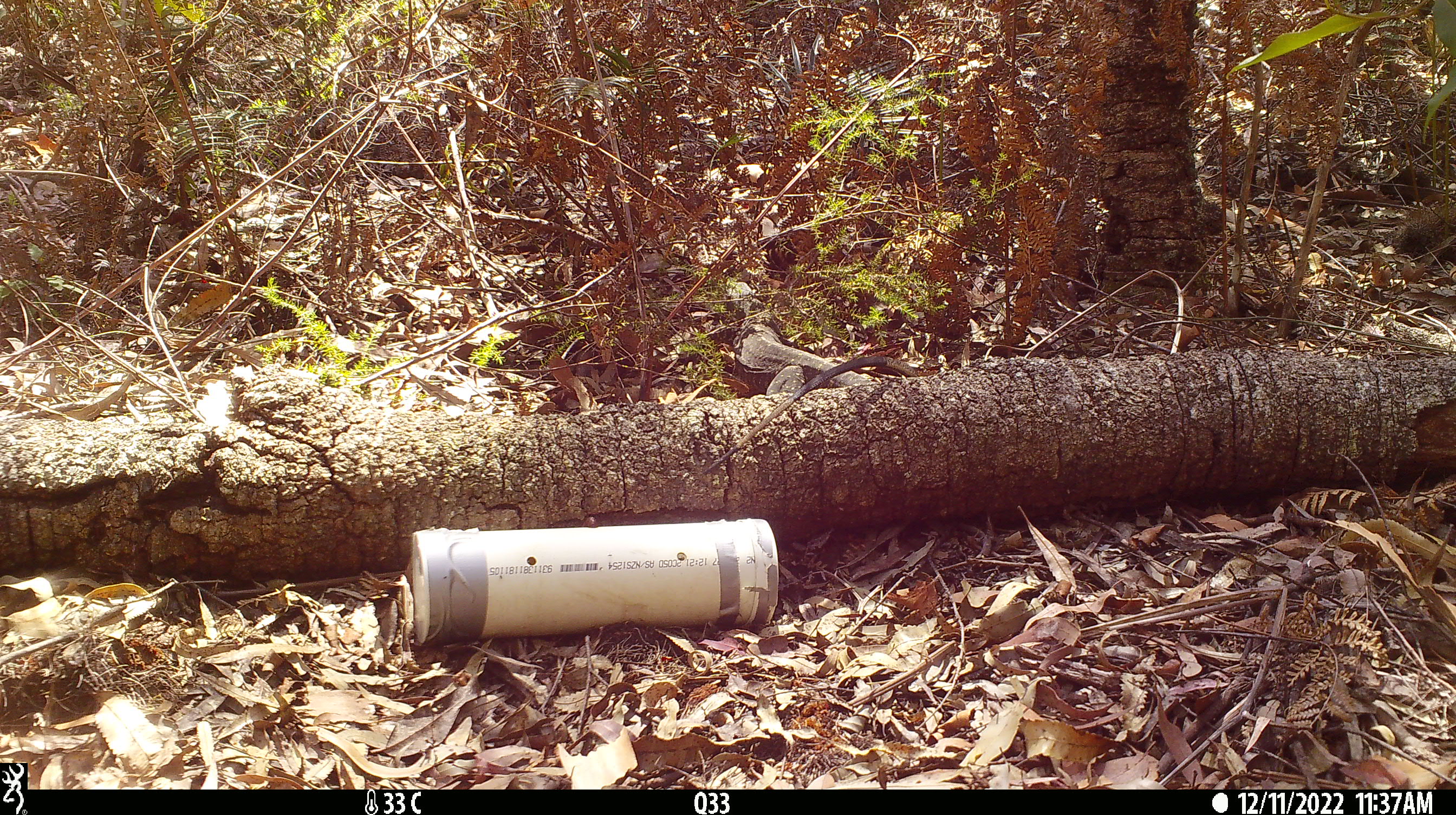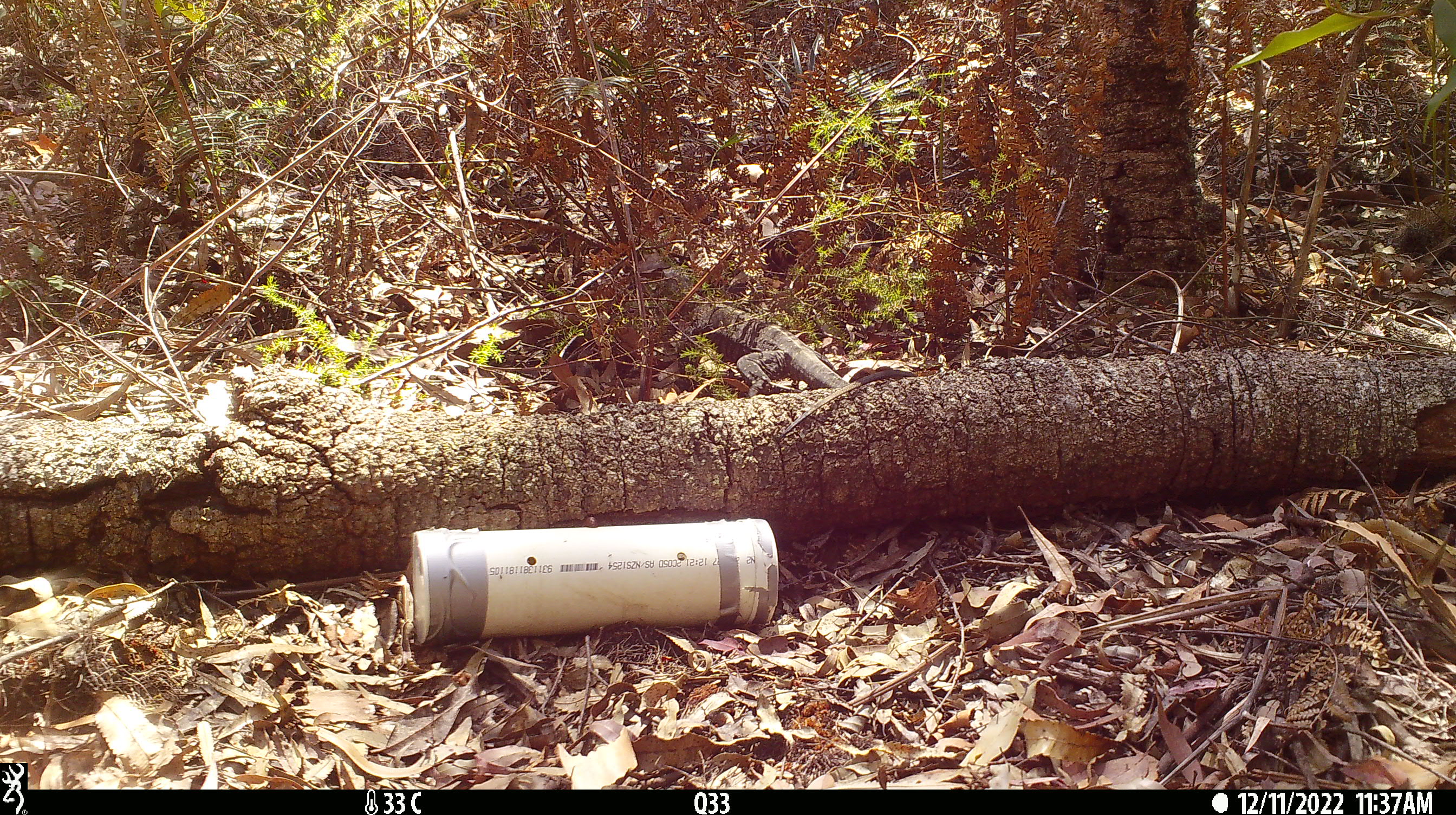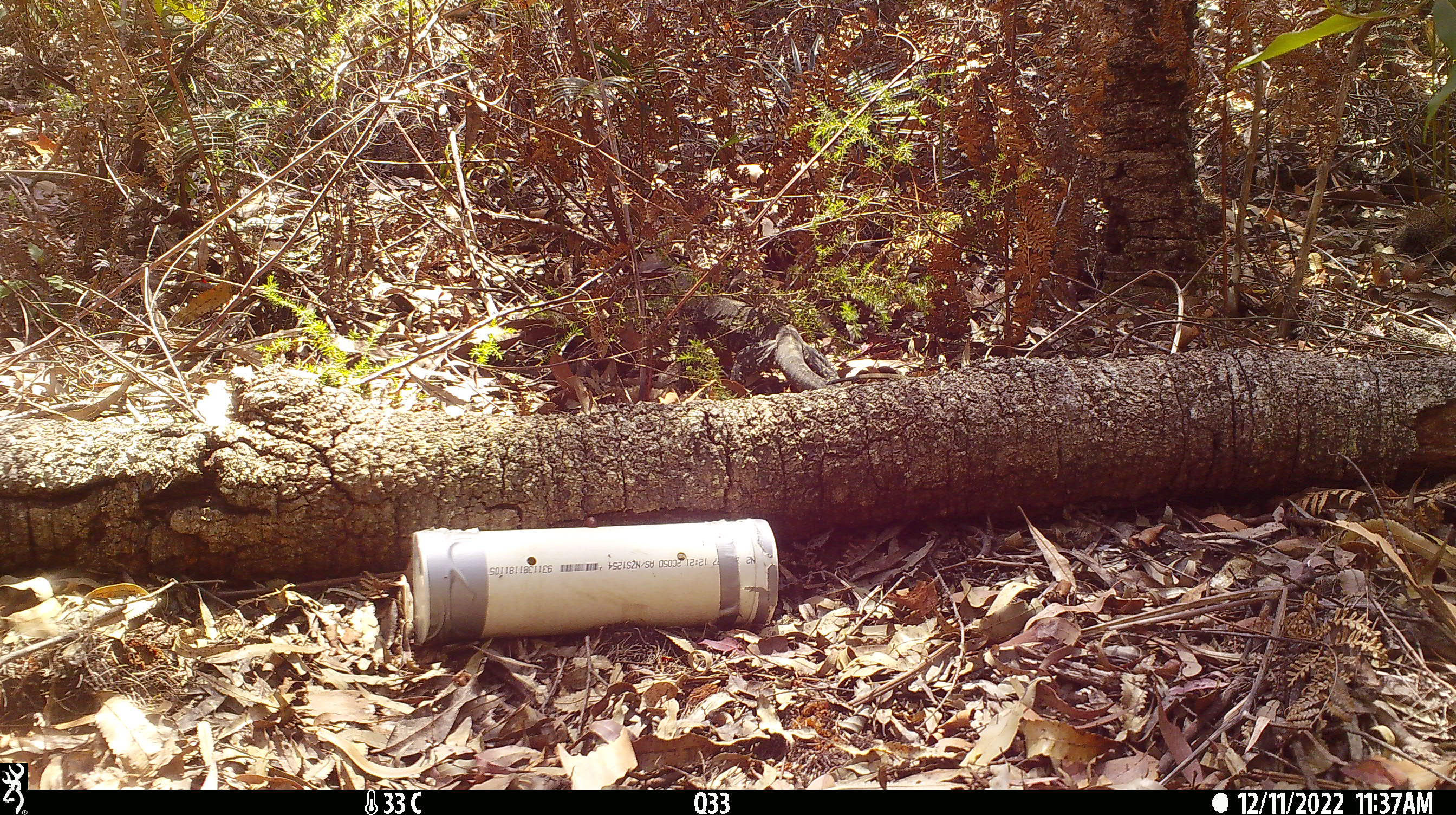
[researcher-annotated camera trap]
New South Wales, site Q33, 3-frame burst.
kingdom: Animalia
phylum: Chordata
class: Reptilia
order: Squamata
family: Varanidae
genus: Varanus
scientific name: Varanus varius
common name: lace monitor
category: goanna